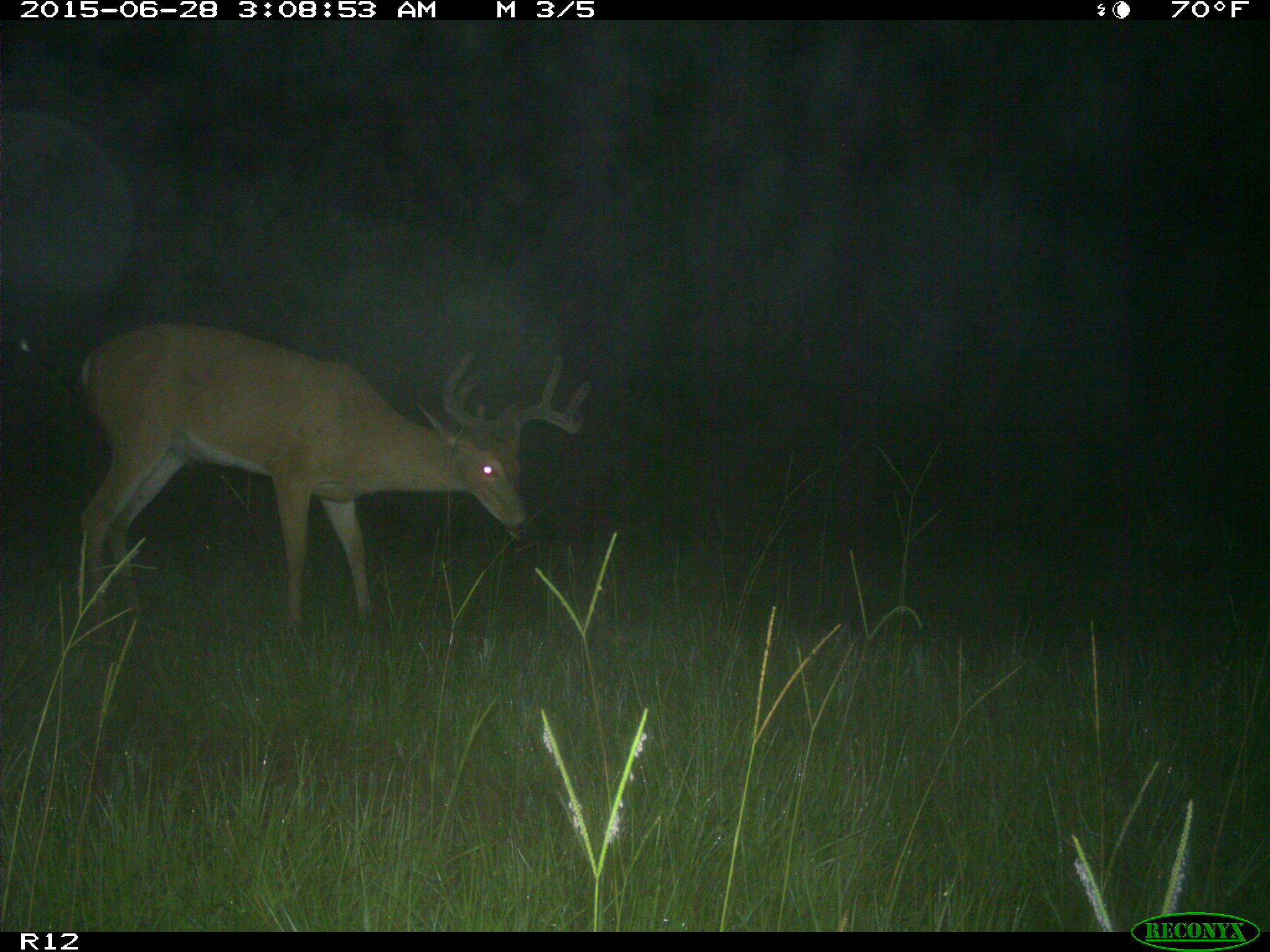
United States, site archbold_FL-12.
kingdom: Animalia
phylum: Chordata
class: Mammalia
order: Artiodactyla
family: Cervidae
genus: Odocoileus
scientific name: Odocoileus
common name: deer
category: unidentified deer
Unidentified deer (deer) (Odocoileus).